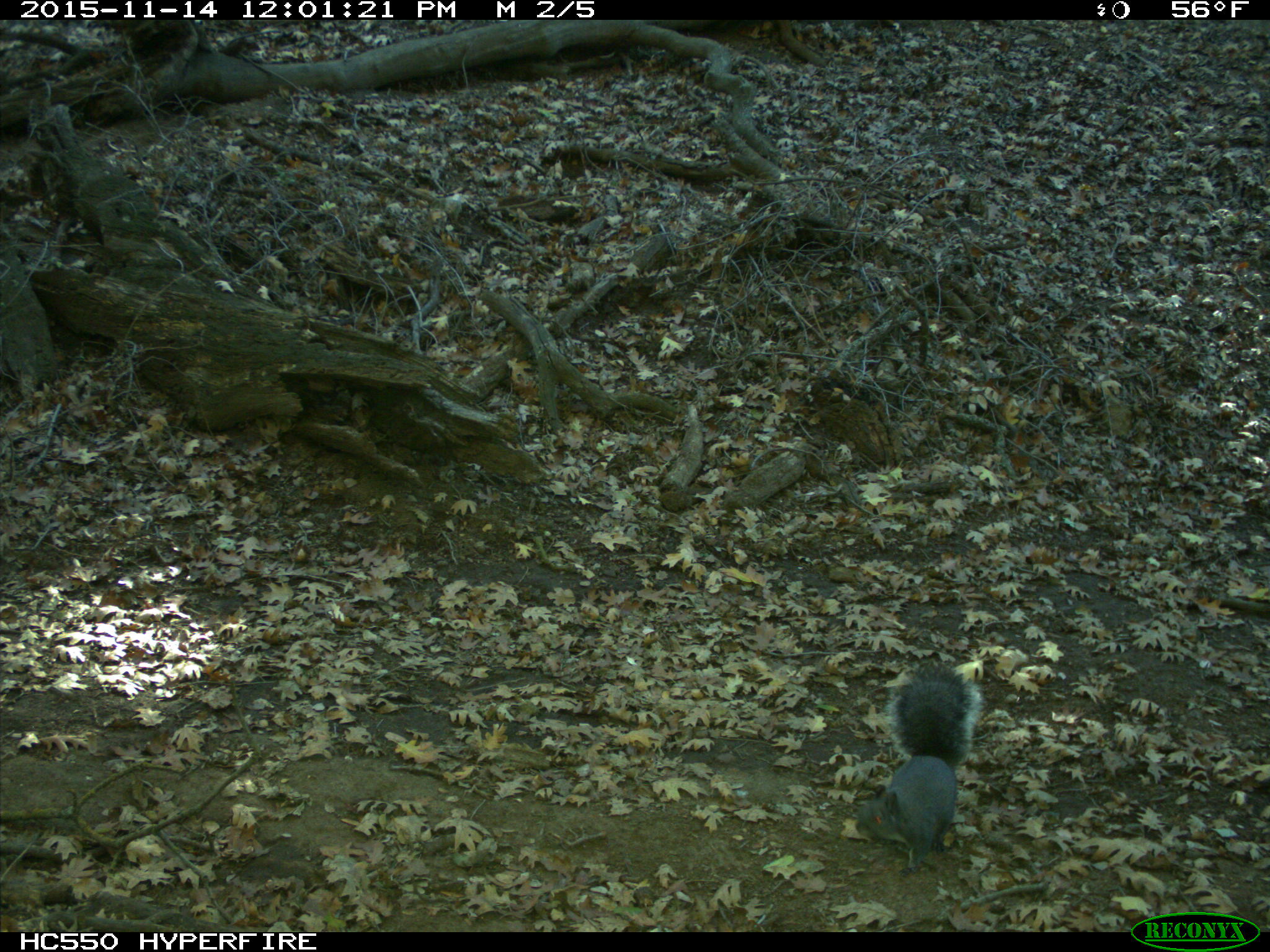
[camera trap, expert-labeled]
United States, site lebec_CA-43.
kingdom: Animalia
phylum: Chordata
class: Mammalia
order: Rodentia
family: Sciuridae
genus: Sciurus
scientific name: Sciurus carolinensis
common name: eastern gray squirrel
Sciurus carolinensis (eastern gray squirrel).